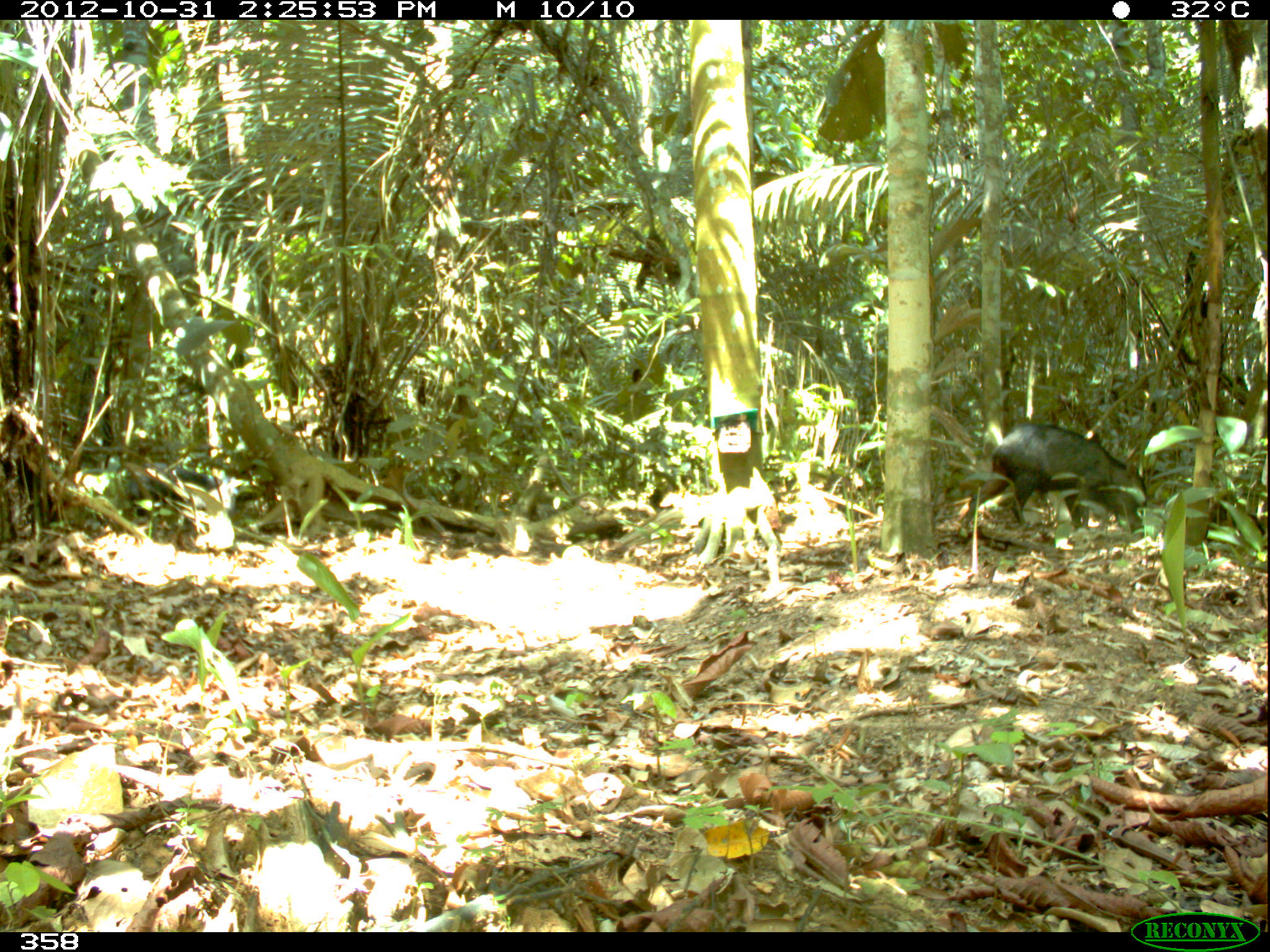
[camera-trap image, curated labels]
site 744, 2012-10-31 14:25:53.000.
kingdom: Animalia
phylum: Chordata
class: Mammalia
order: Artiodactyla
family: Tayassuidae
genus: Tayassu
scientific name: Tayassu pecari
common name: white-lipped peccary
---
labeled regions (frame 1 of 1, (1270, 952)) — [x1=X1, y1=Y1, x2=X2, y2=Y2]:
tayassu pecari: [x1=958, y1=423, x2=1145, y2=539]; [x1=125, y1=463, x2=220, y2=517]